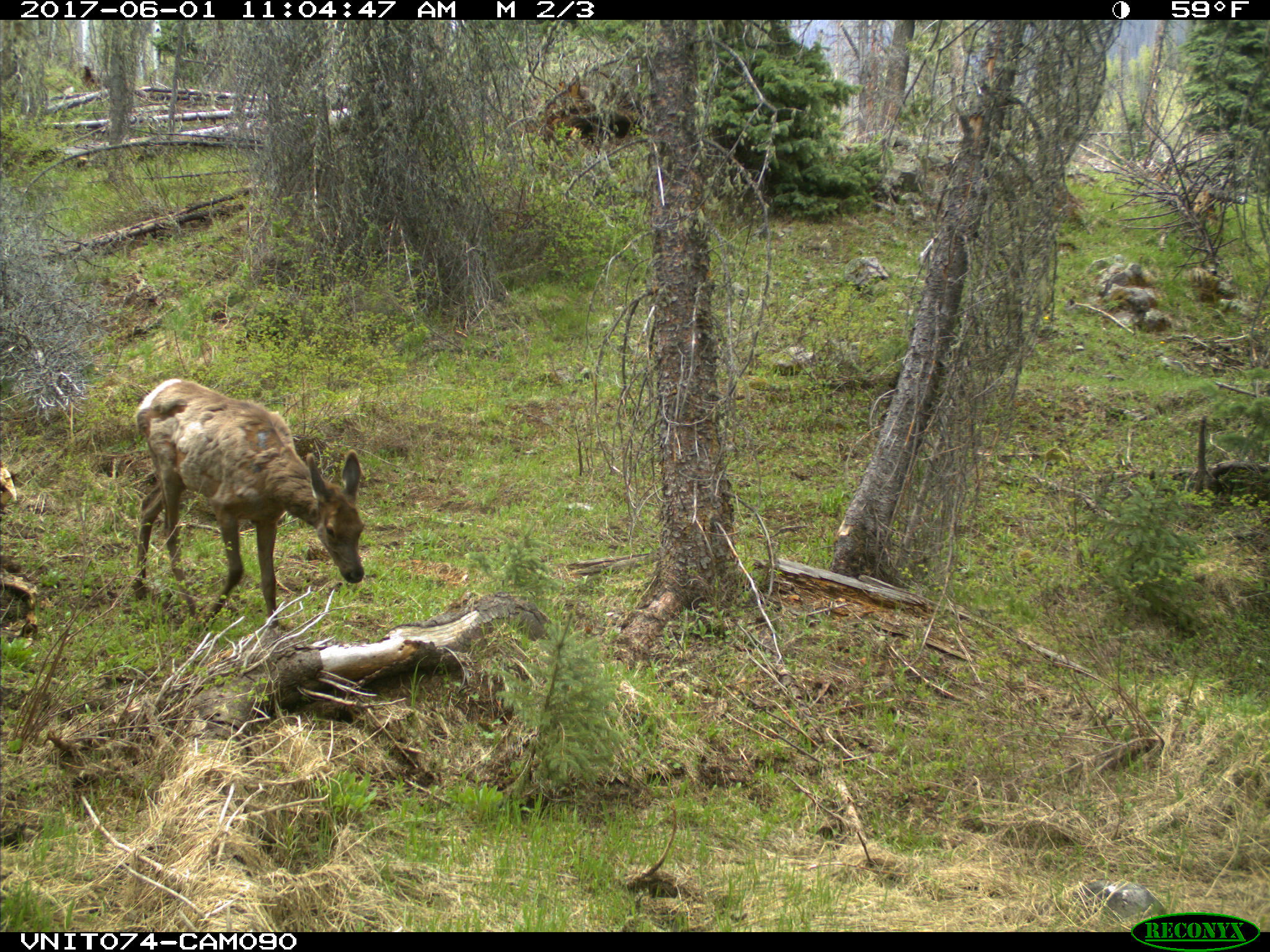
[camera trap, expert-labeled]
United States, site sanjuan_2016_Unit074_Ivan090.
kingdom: Animalia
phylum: Chordata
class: Mammalia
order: Artiodactyla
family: Cervidae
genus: Cervus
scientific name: Cervus elaphus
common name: red deer